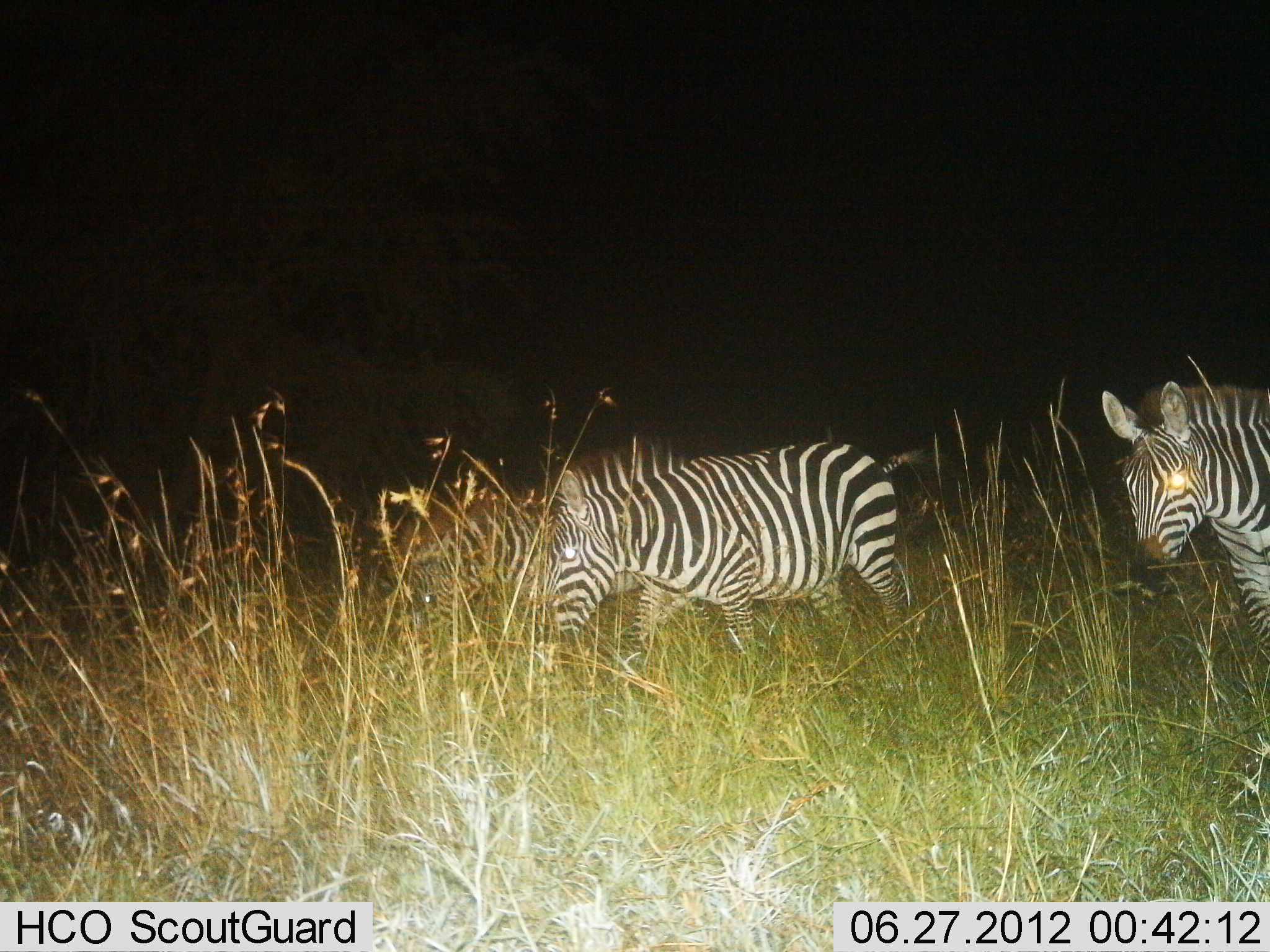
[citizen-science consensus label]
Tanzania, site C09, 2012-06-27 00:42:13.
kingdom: Animalia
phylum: Chordata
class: Mammalia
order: Perissodactyla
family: Equidae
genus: Equus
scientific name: Equus quagga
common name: plains zebra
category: zebra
Zebra (plains zebra) (Equus quagga), count 3. Behavior (volunteer vote fractions): standing 40%, resting 0%, moving 60%, interacting 0%. Young present (vote fraction): 0%. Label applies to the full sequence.